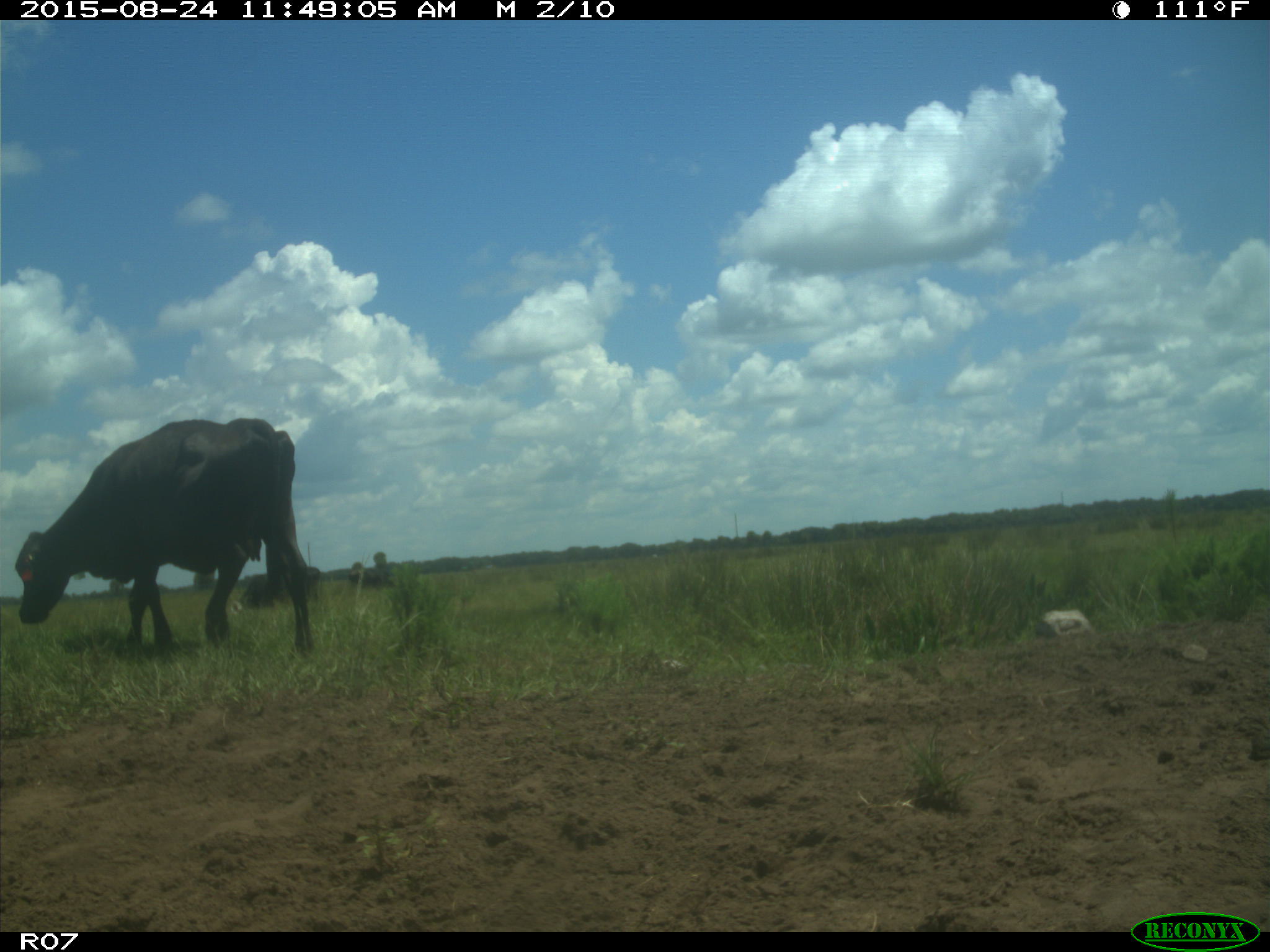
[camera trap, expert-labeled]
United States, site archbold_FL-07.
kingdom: Animalia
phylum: Chordata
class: Mammalia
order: Artiodactyla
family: Bovidae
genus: Bos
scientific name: Bos taurus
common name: domestic cow